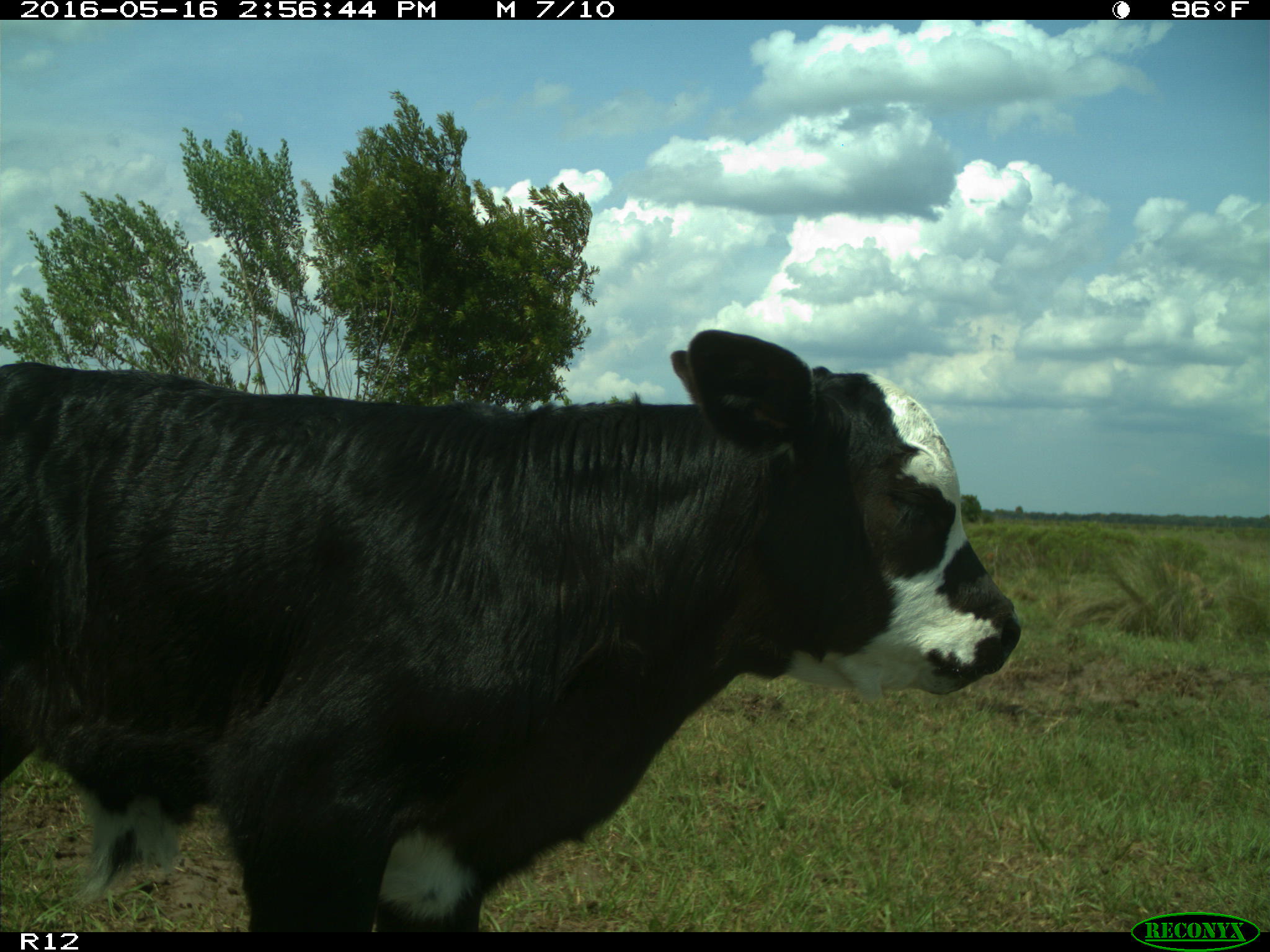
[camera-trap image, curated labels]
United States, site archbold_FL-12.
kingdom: Animalia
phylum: Chordata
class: Mammalia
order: Artiodactyla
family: Bovidae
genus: Bos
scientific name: Bos taurus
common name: domestic cow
Bos taurus (domestic cow).